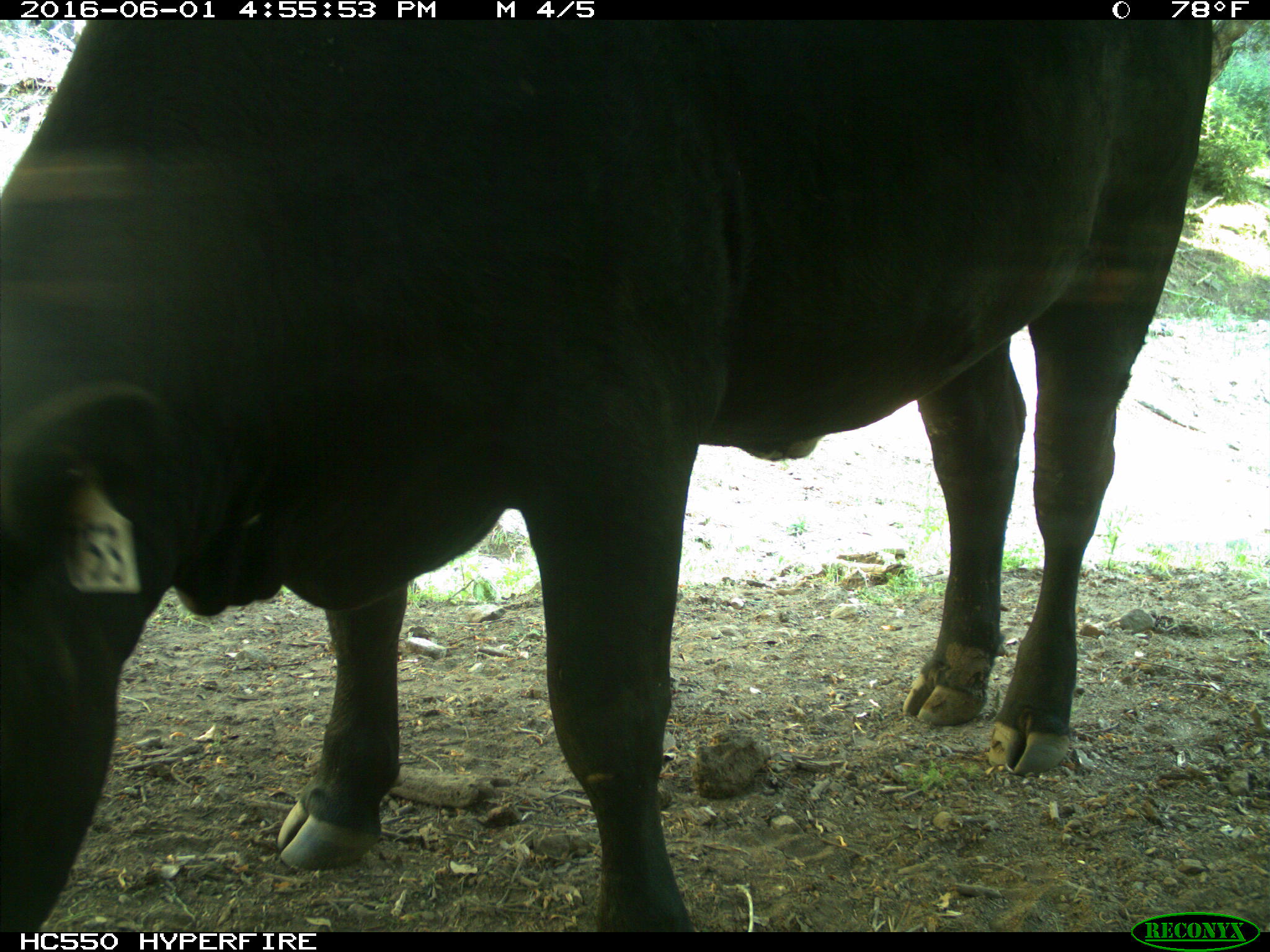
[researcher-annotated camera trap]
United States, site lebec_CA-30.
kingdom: Animalia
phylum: Chordata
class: Mammalia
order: Artiodactyla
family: Bovidae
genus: Bos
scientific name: Bos taurus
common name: domestic cow